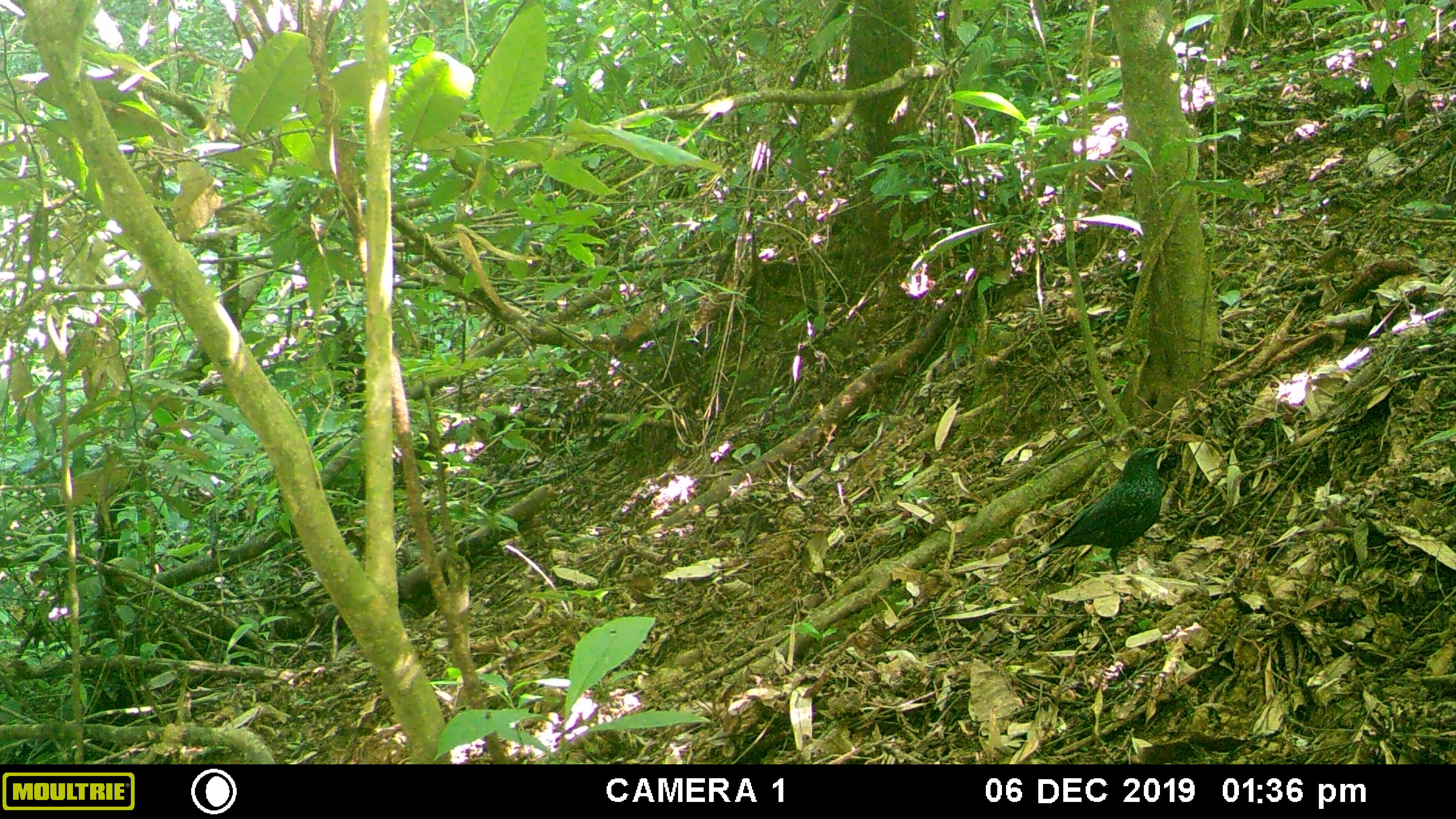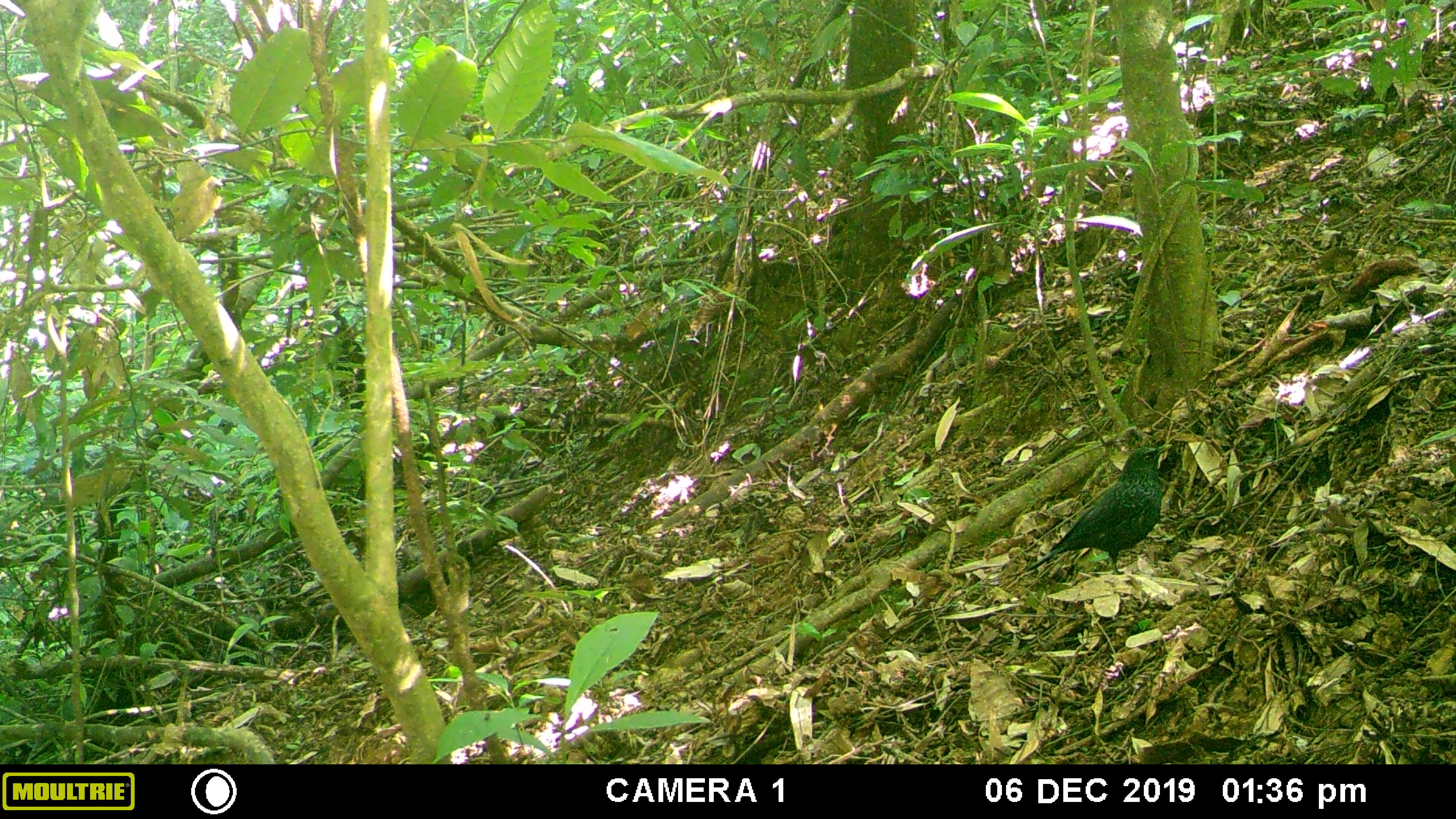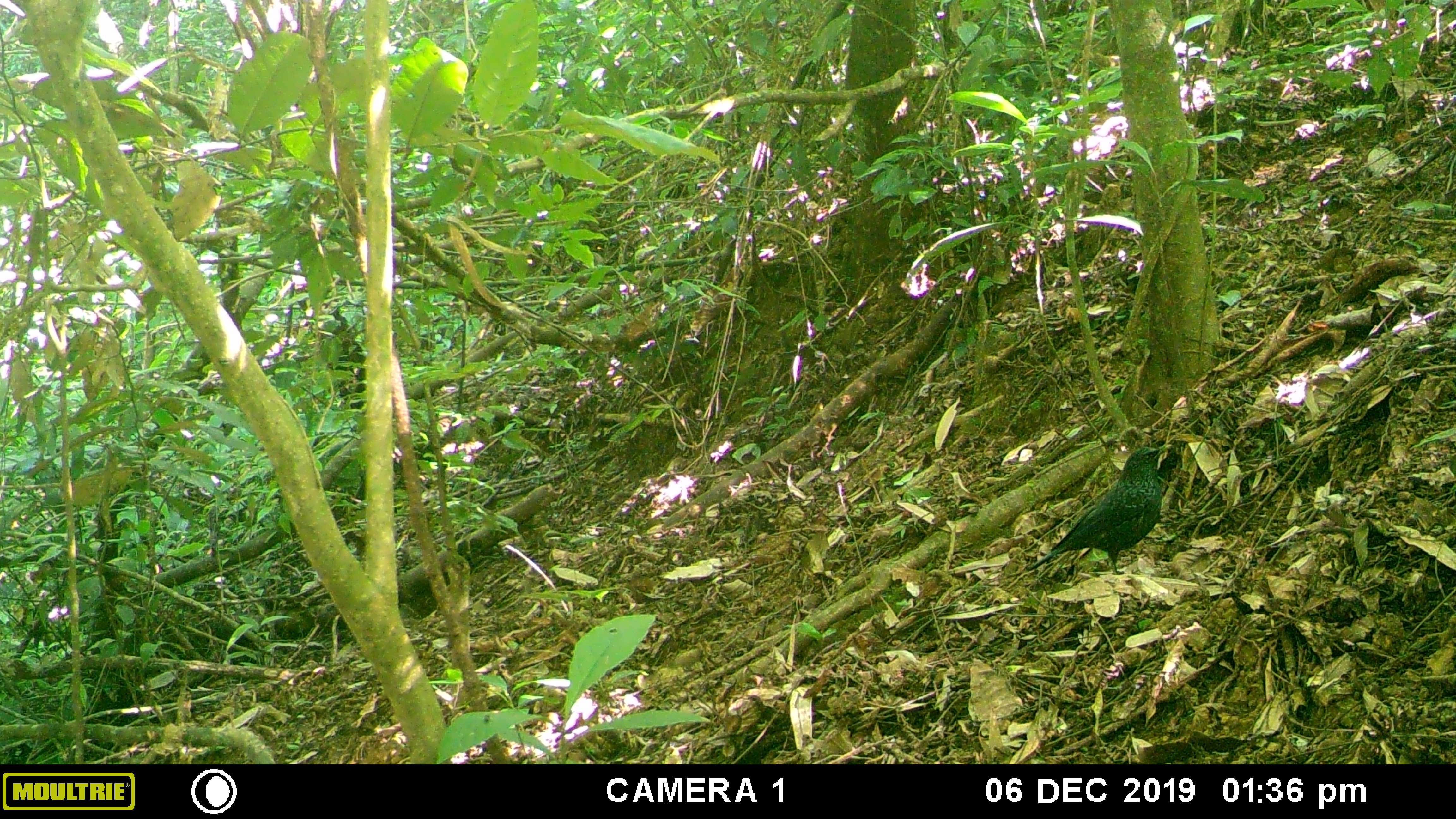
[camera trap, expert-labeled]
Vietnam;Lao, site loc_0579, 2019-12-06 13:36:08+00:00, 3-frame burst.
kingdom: Animalia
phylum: Chordata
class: Aves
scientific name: Aves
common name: bird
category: unidentified bird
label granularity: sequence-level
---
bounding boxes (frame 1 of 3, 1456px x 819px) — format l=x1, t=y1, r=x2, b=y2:
unidentified bird: l=1026, t=446, r=1166, b=575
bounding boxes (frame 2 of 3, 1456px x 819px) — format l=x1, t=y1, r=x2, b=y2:
unidentified bird: l=1026, t=446, r=1166, b=575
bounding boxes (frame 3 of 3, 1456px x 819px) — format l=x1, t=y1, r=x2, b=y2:
unidentified bird: l=1026, t=446, r=1166, b=575